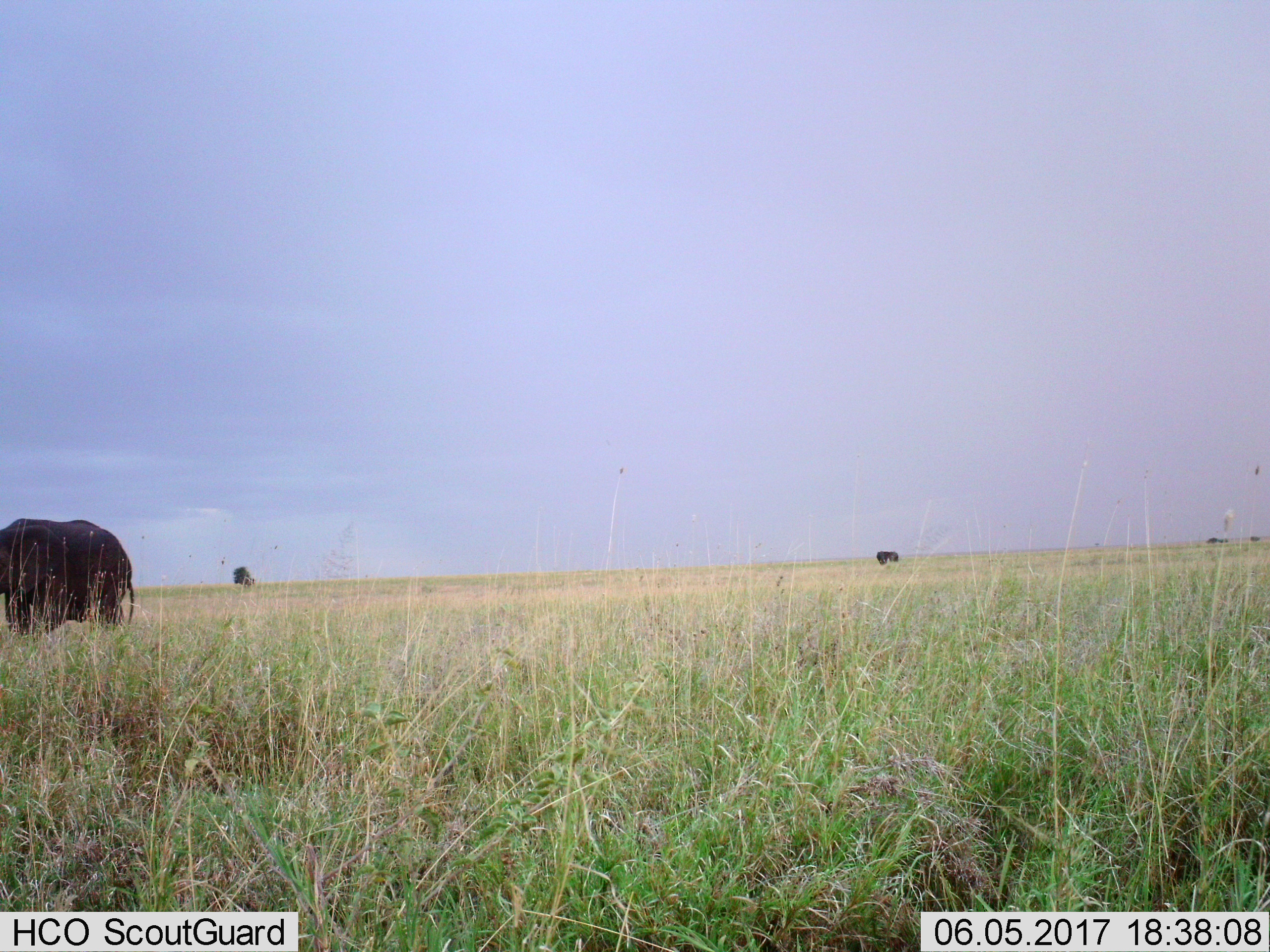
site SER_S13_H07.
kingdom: Animalia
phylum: Chordata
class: Mammalia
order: Proboscidea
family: Elephantidae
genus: Loxodonta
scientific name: Loxodonta africana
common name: african bush elephant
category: elephant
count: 2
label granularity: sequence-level